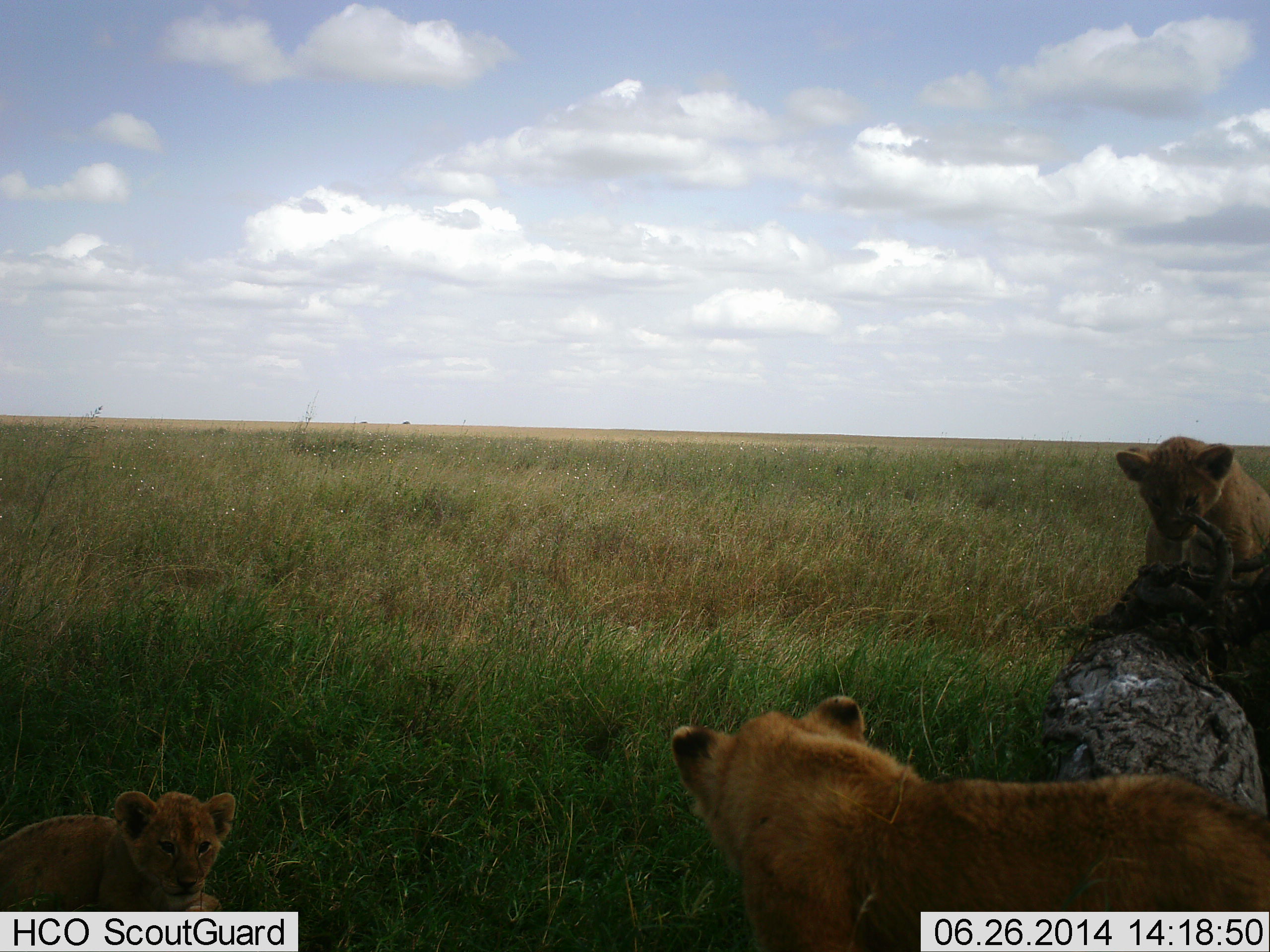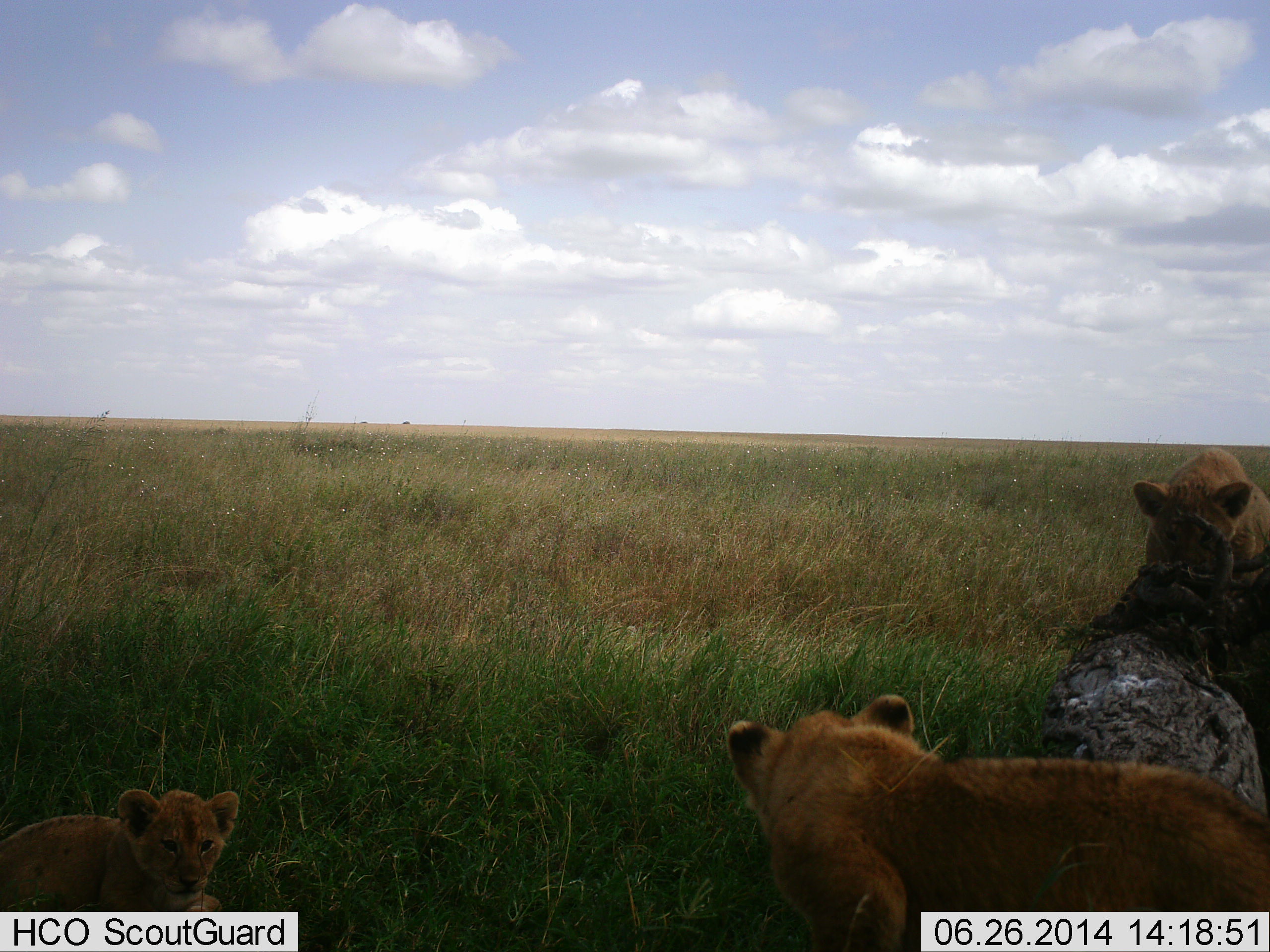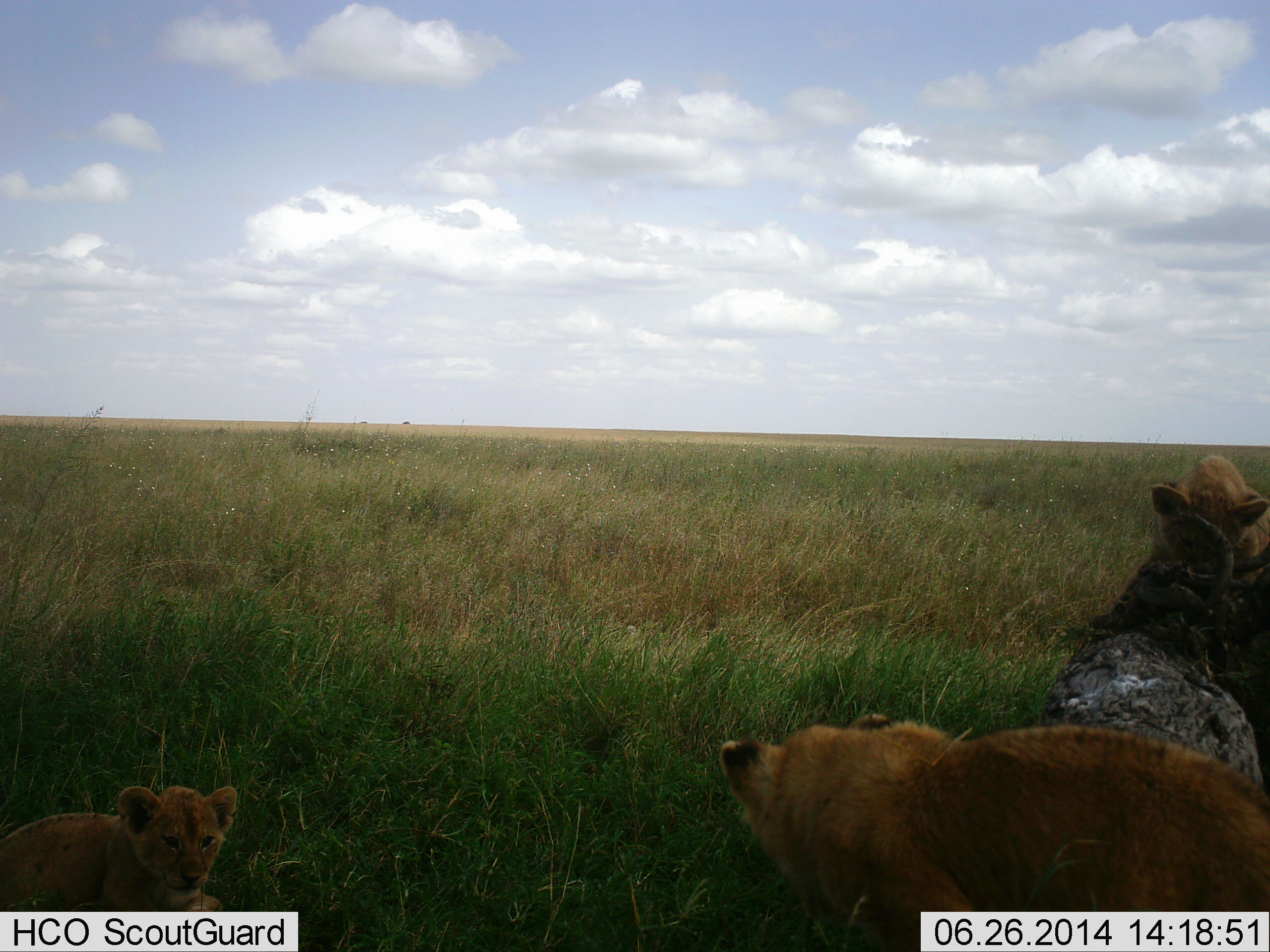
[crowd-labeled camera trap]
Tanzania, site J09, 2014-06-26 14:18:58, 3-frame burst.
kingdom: Animalia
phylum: Chordata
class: Mammalia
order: Carnivora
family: Felidae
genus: Panthera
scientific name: Panthera leo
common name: lion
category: lionfemale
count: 3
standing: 29%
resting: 59%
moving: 20%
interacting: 27%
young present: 73%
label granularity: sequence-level